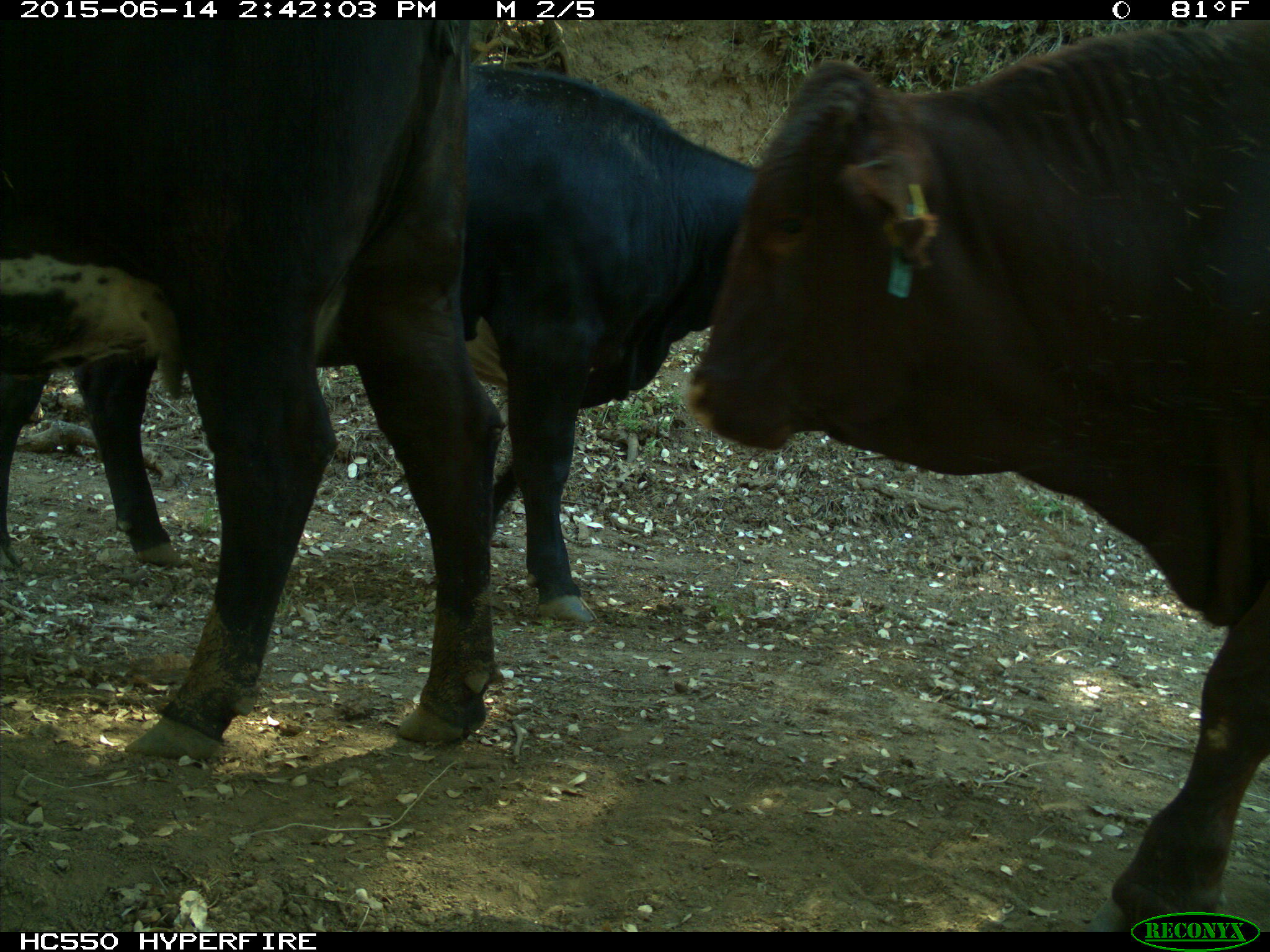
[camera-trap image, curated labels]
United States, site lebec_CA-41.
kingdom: Animalia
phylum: Chordata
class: Mammalia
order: Artiodactyla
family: Bovidae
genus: Bos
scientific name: Bos taurus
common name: domestic cow